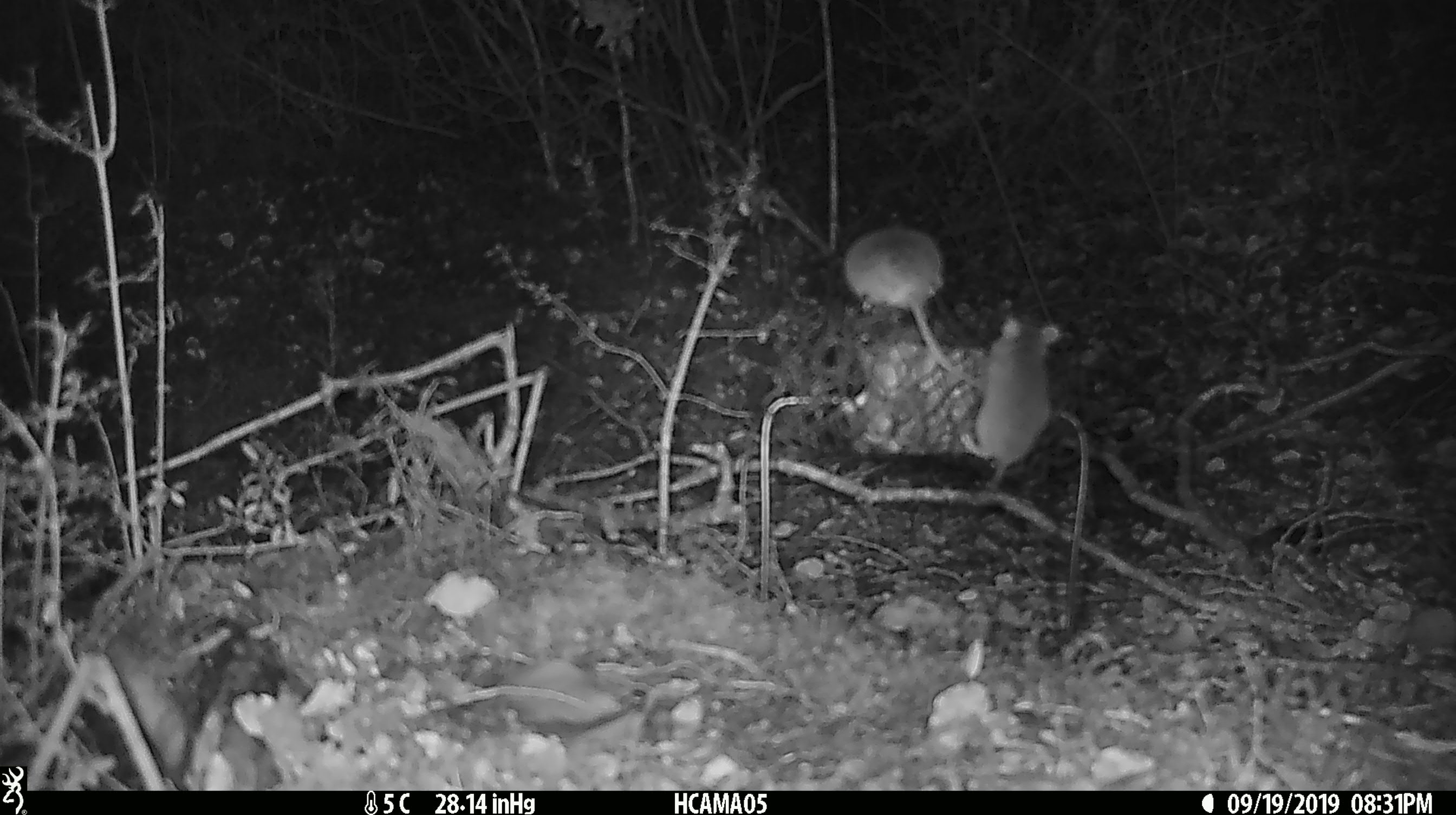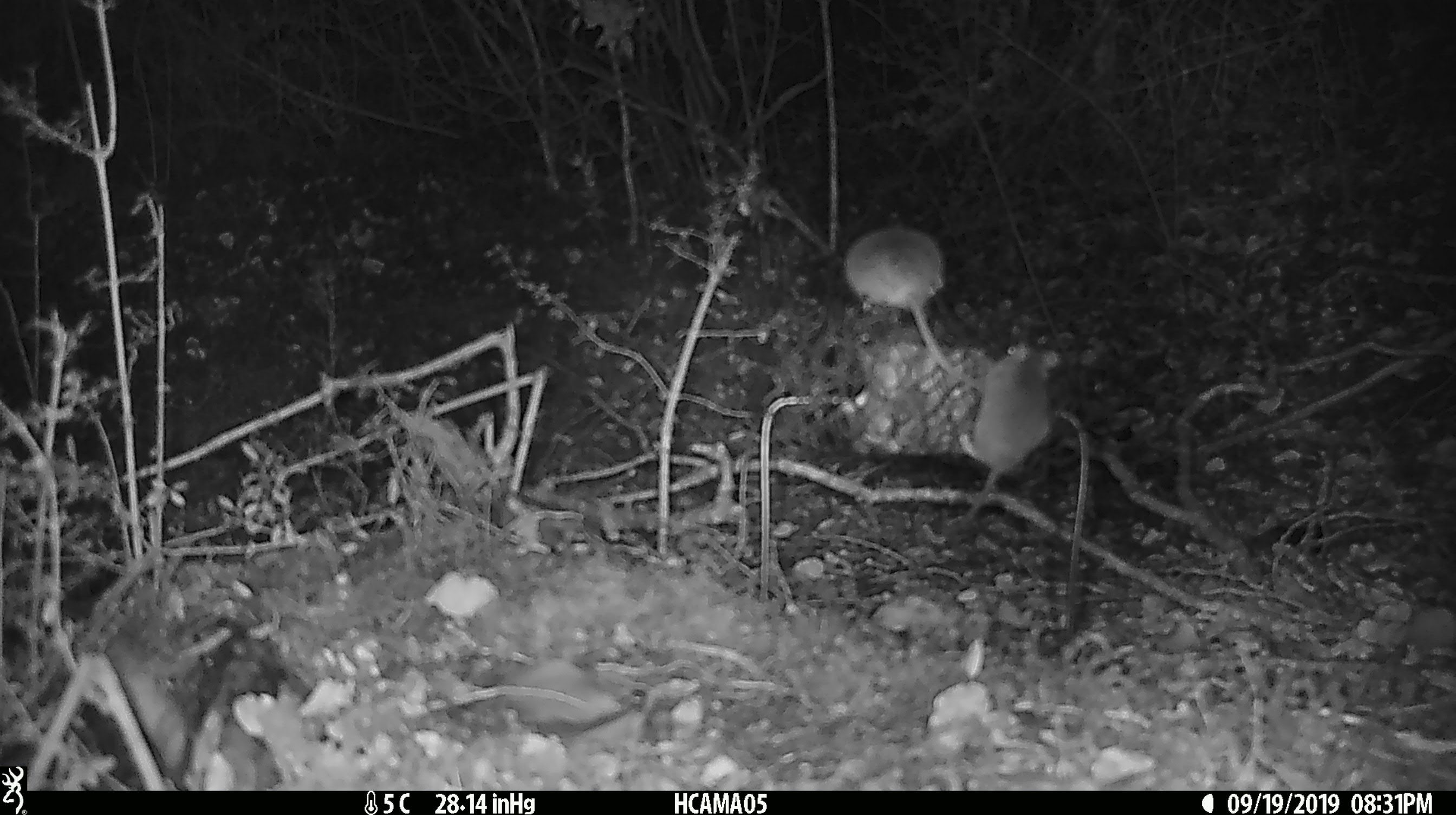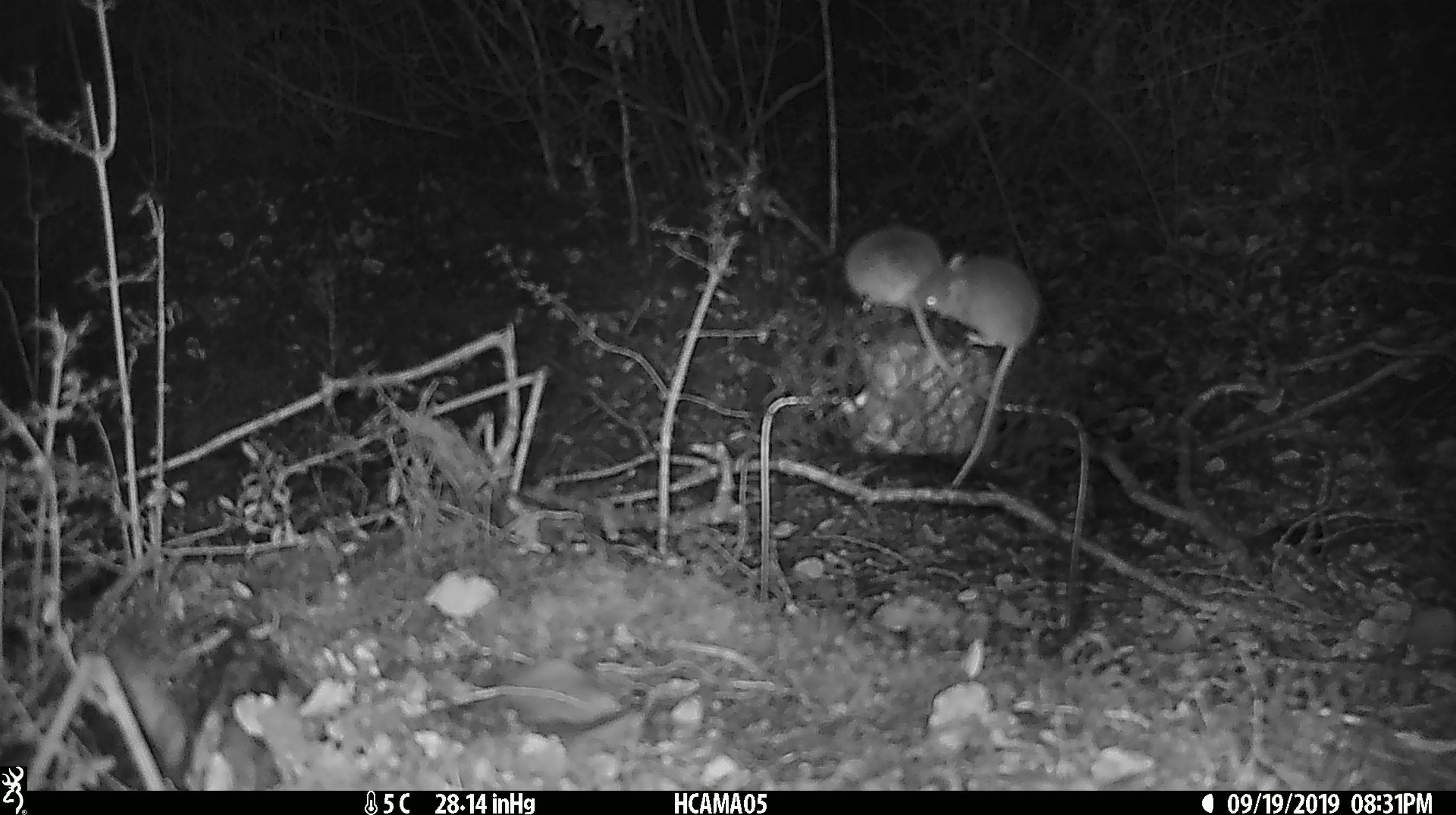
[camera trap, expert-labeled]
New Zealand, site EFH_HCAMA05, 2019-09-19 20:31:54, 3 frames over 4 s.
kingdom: Animalia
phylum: Chordata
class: Mammalia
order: Rodentia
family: Muridae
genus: Mus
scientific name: Mus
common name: mouse